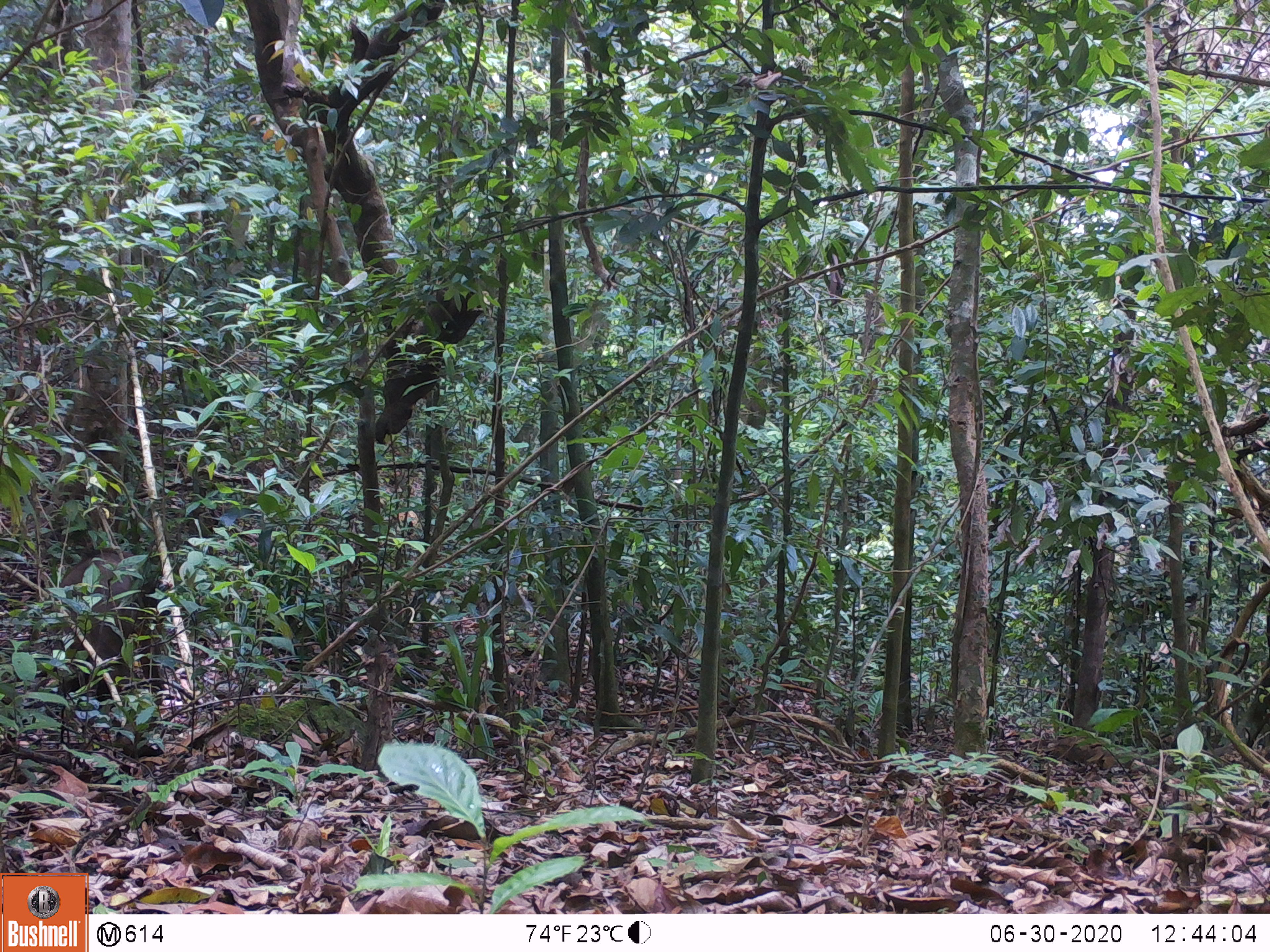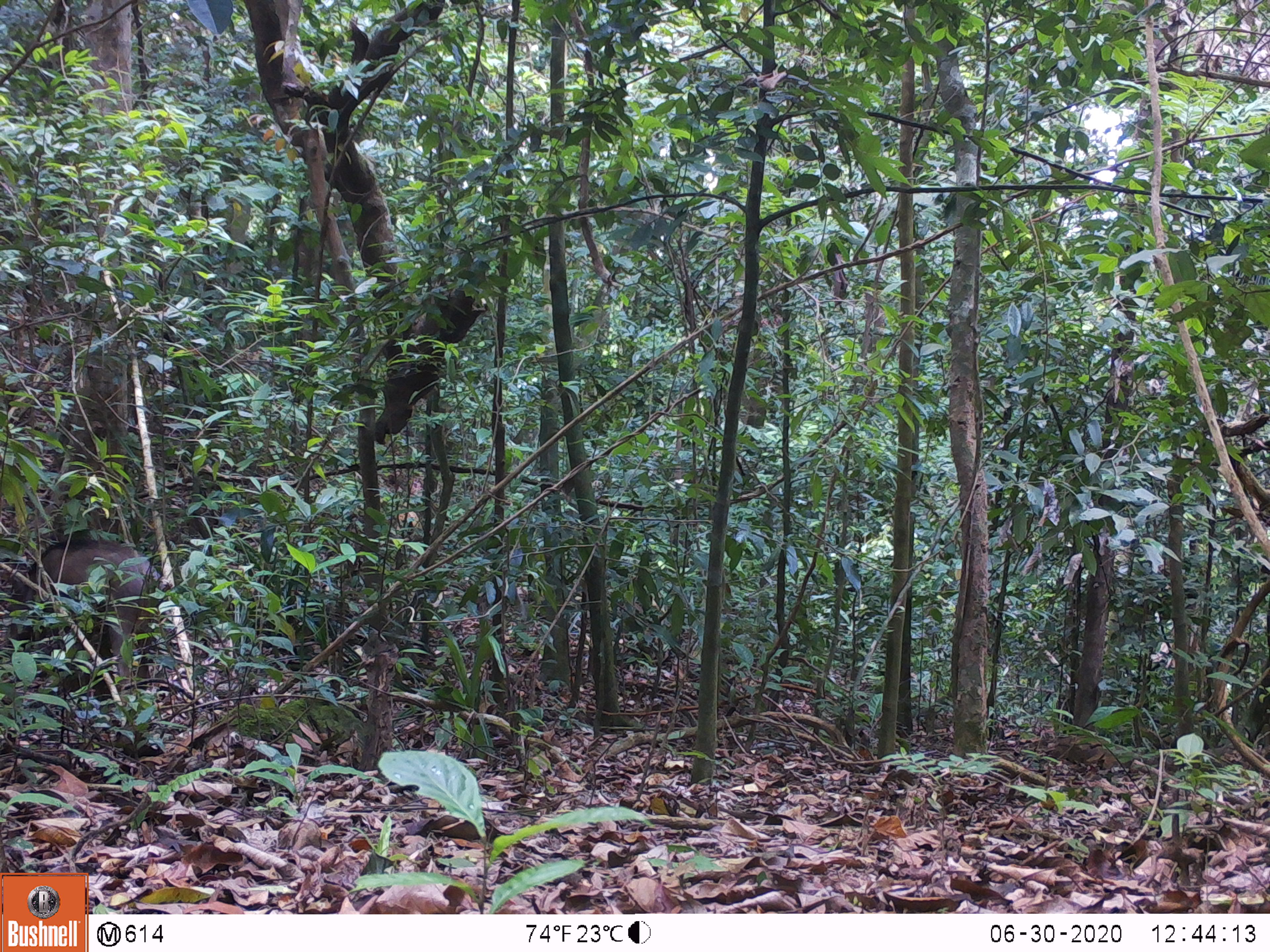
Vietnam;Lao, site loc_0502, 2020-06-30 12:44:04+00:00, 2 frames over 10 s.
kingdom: Animalia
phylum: Chordata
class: Mammalia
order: Artiodactyla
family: Suidae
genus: Sus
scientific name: Sus scrofa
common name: eurasian wild pig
Eurasian wild pig (Sus scrofa). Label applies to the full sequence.